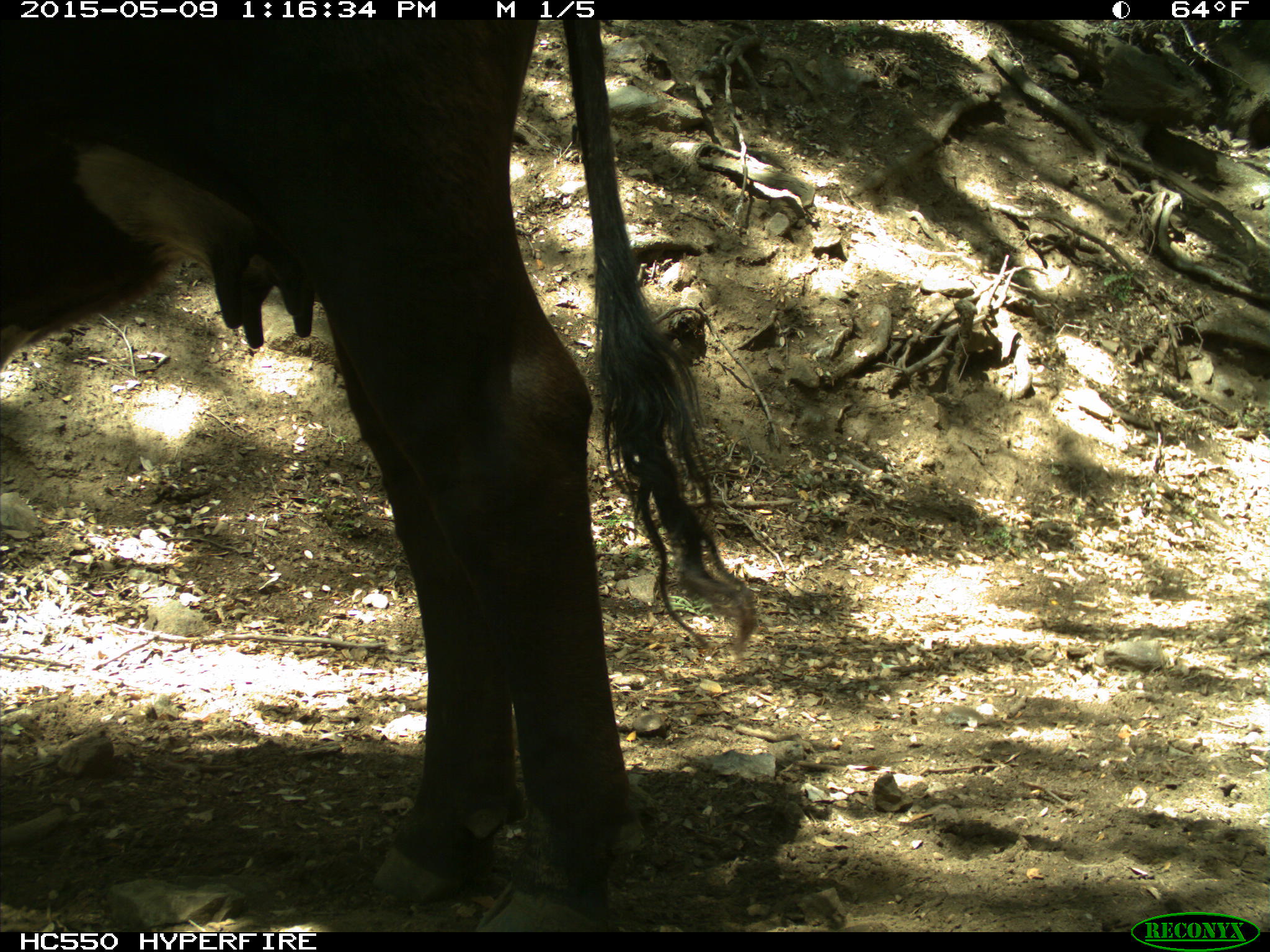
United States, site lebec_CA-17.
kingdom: Animalia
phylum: Chordata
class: Mammalia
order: Artiodactyla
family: Bovidae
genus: Bos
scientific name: Bos taurus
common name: domestic cow